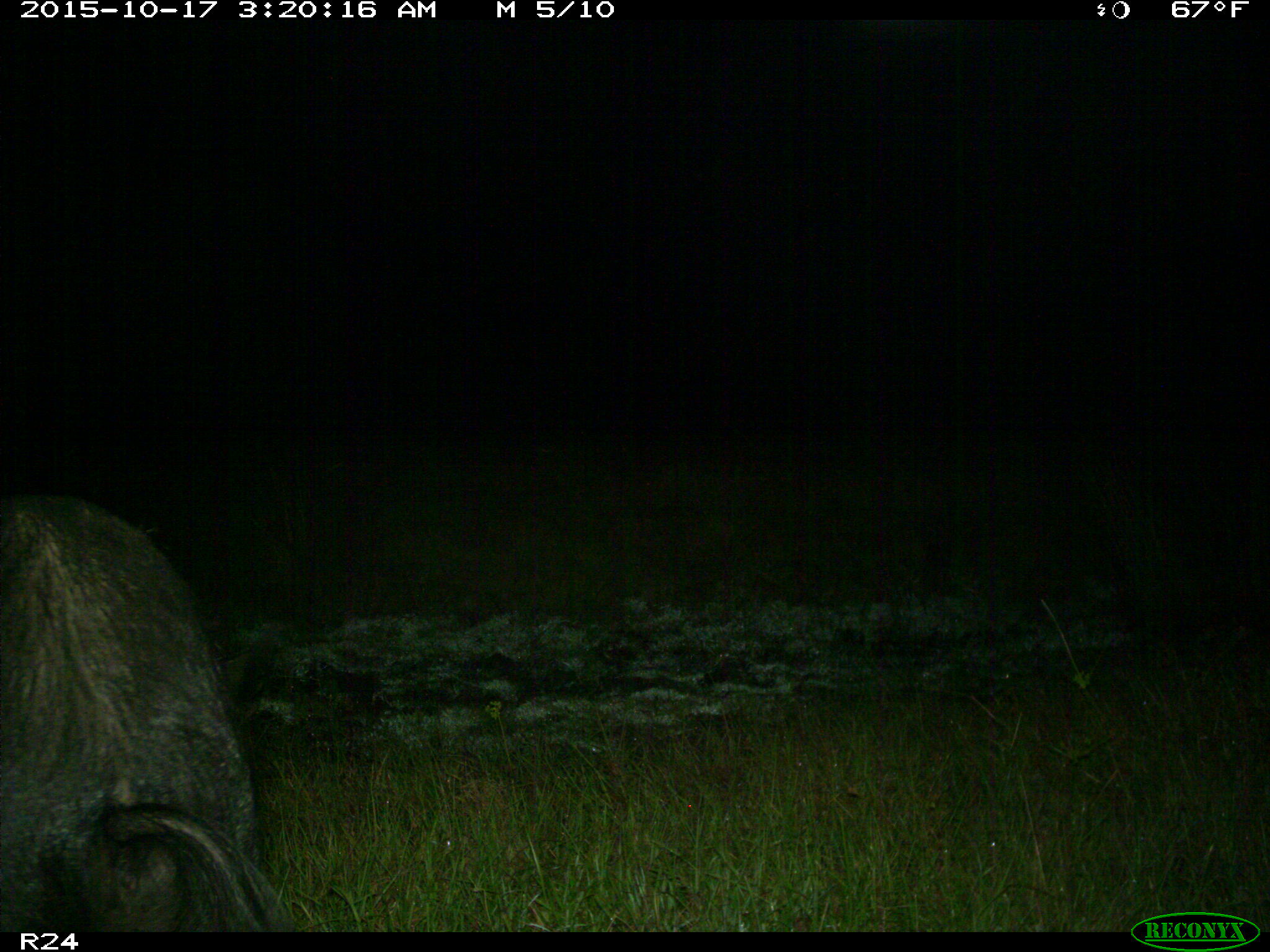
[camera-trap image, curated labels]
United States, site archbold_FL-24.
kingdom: Animalia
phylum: Chordata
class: Mammalia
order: Artiodactyla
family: Suidae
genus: Sus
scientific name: Sus scrofa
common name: wild boar